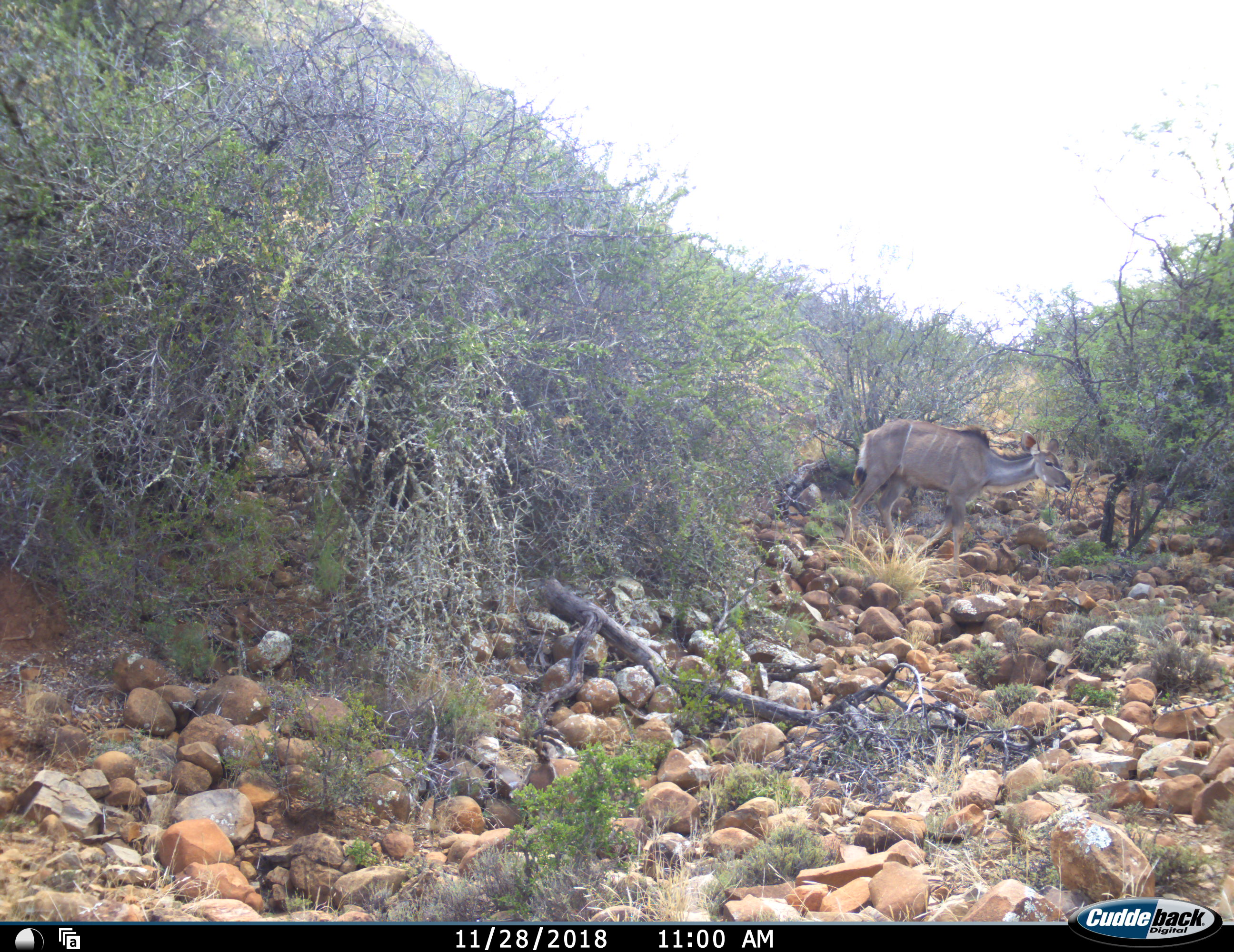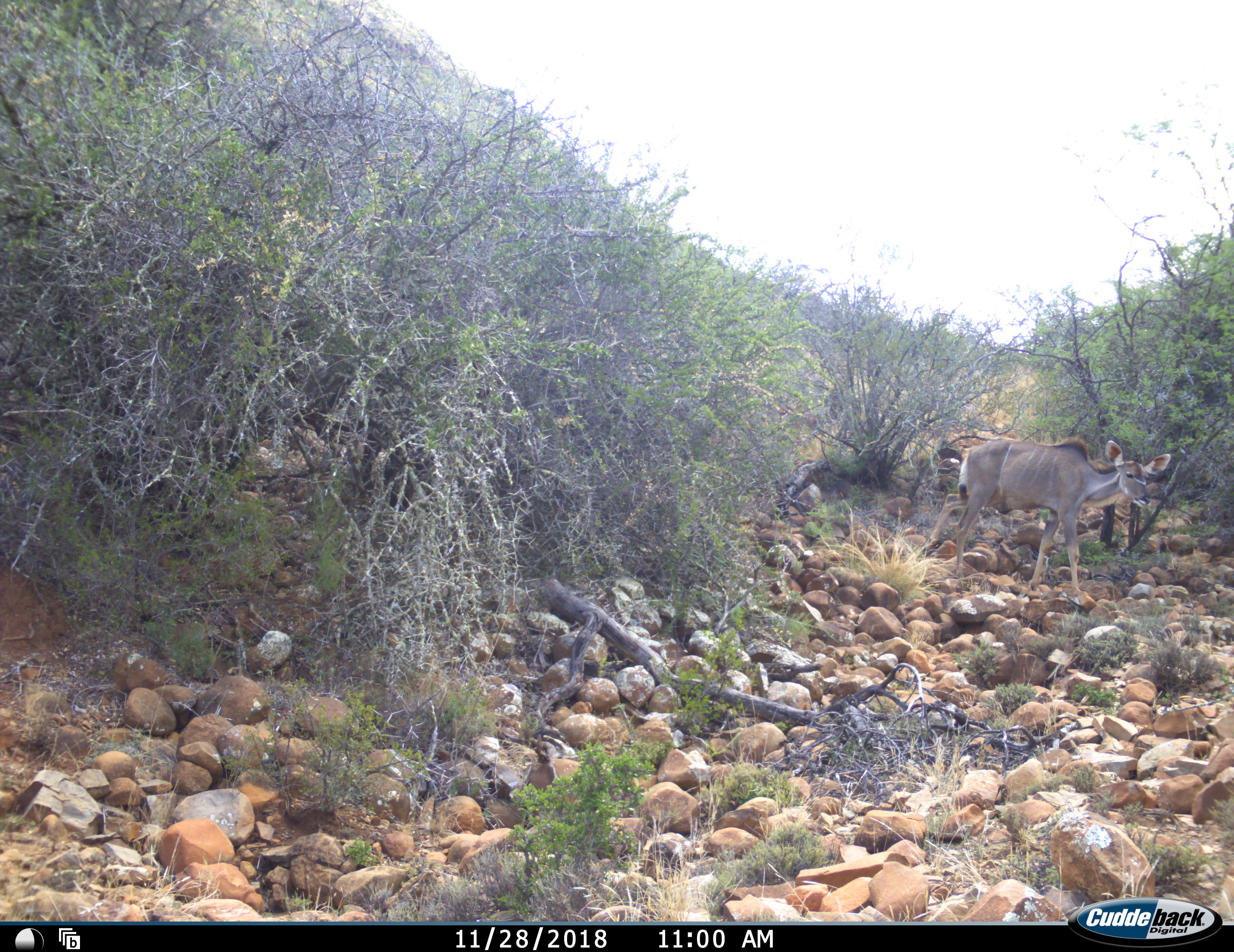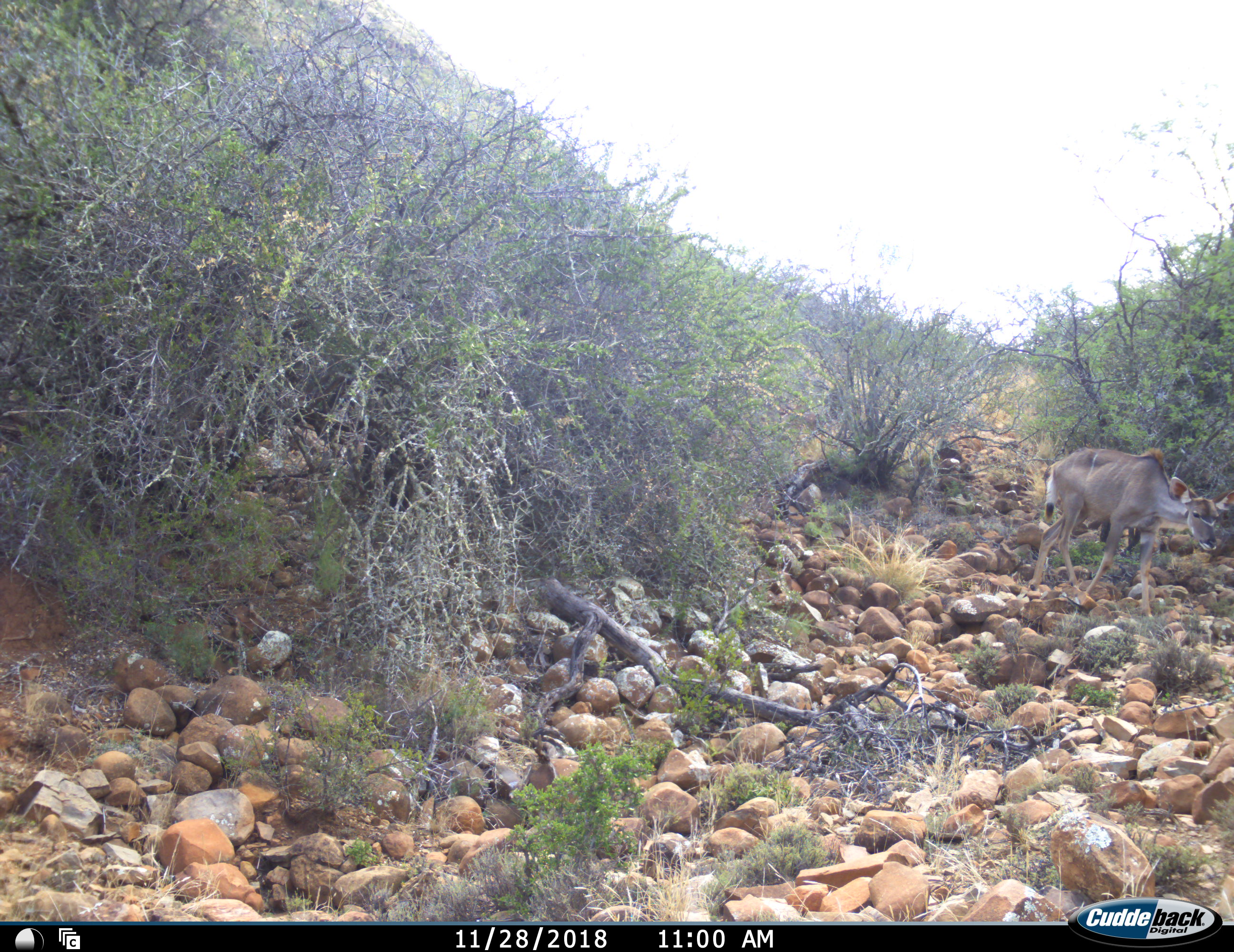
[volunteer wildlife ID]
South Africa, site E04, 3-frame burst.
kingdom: Animalia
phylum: Chordata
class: Mammalia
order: Artiodactyla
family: Bovidae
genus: Tragelaphus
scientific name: Tragelaphus strepsiceros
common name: greater kudu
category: kudu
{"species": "kudu (greater kudu) (Tragelaphus strepsiceros)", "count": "1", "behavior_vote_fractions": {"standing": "14%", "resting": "0%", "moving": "86%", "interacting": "0%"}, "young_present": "0%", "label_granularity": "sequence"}